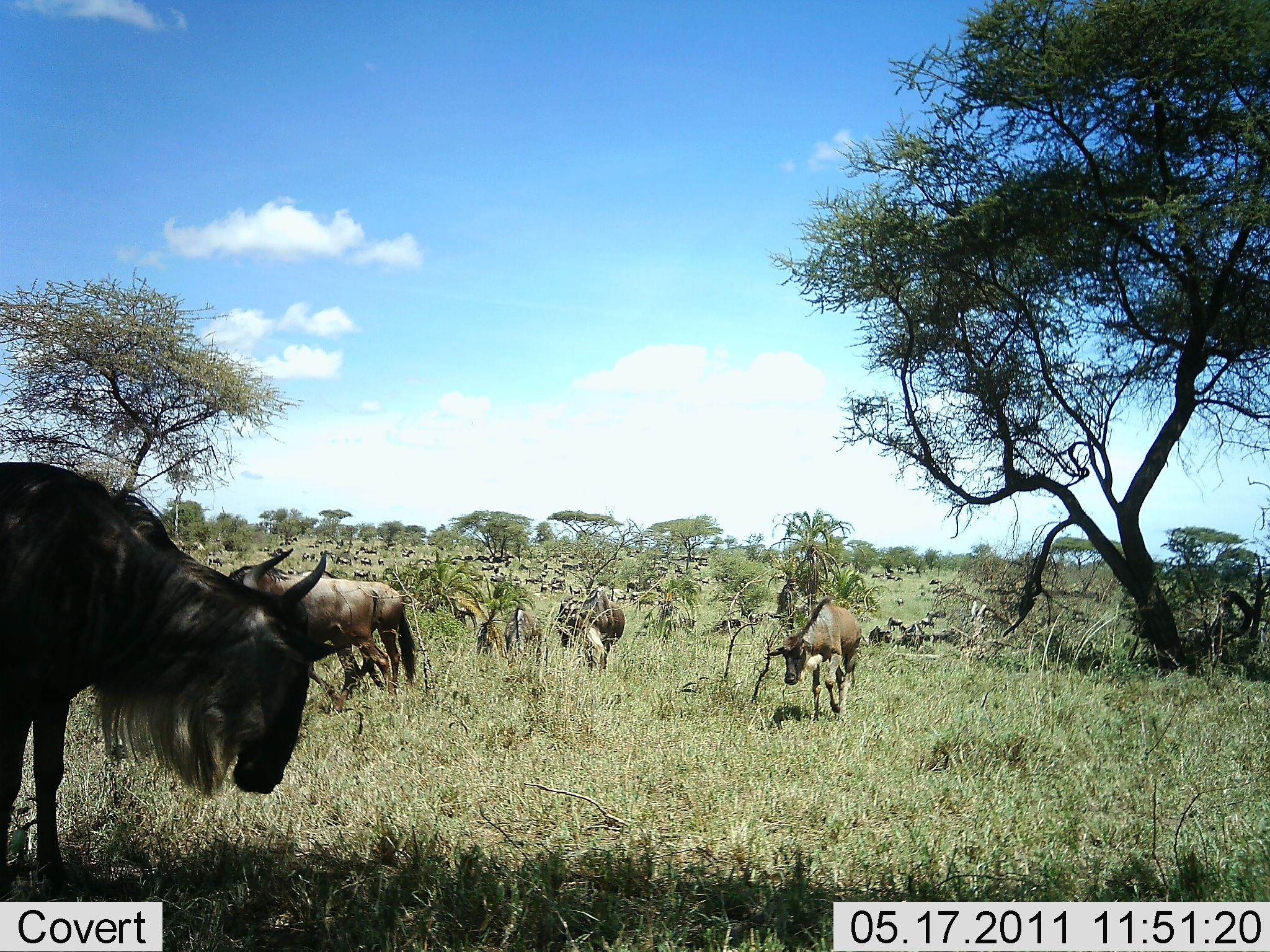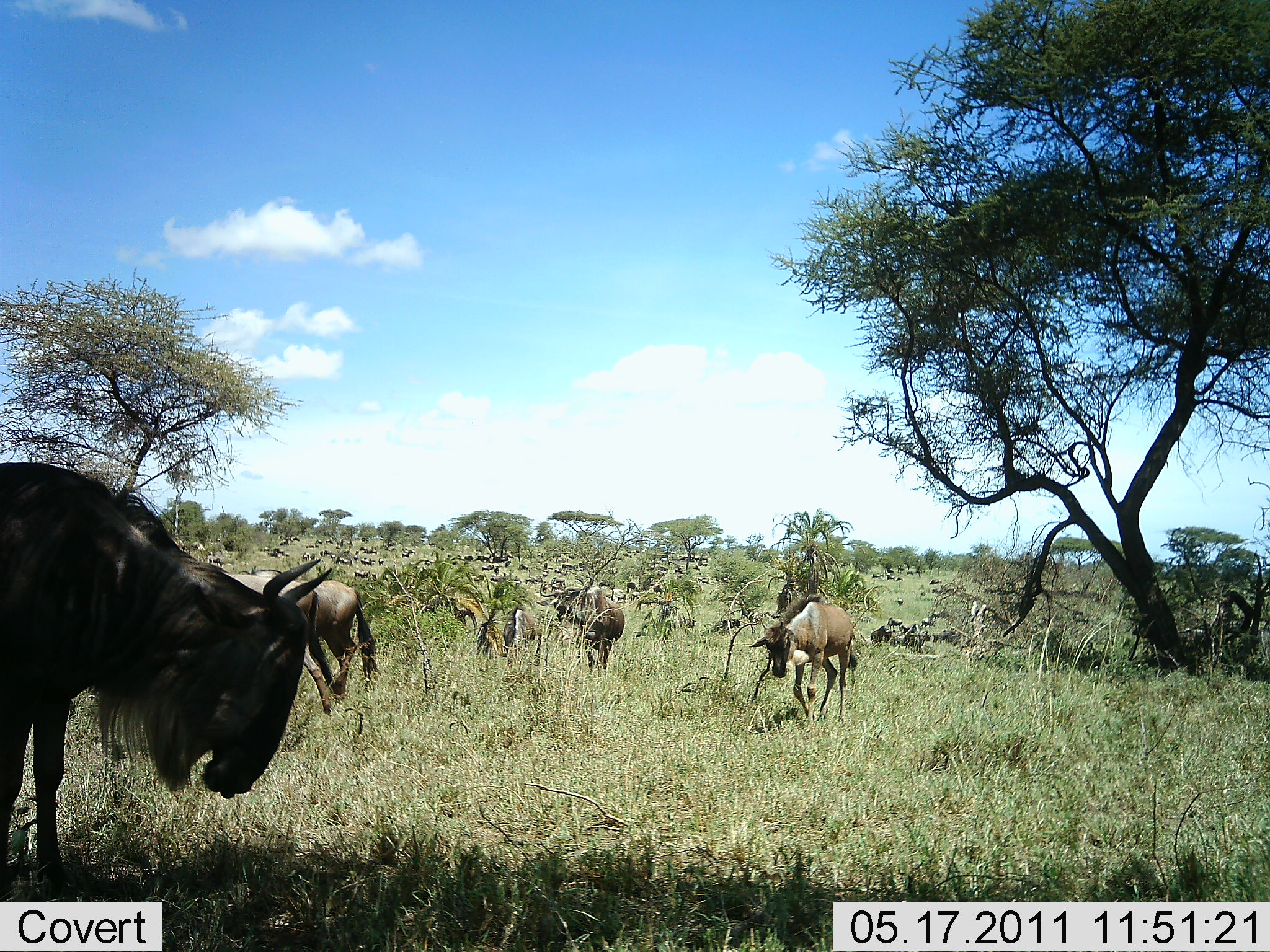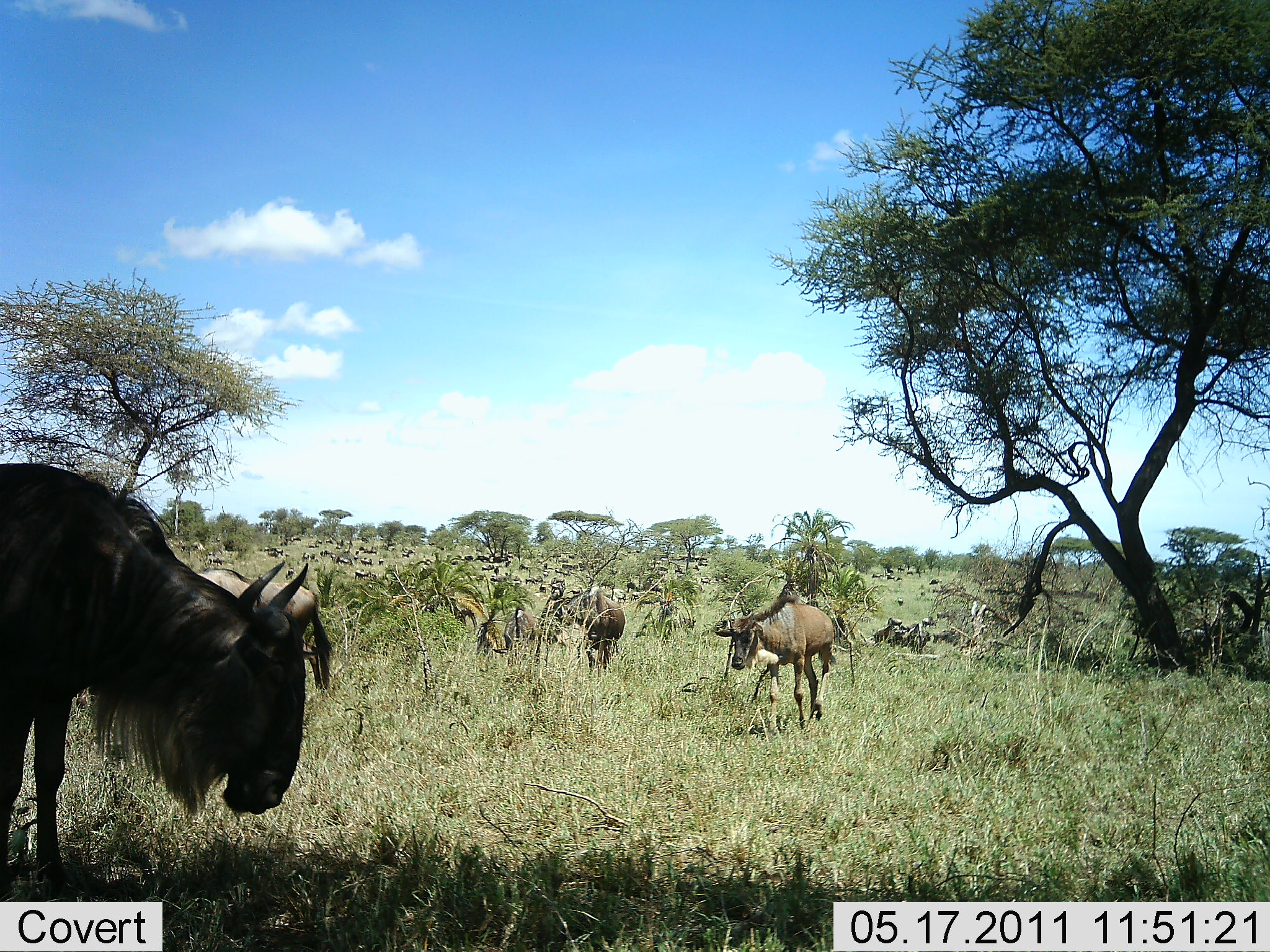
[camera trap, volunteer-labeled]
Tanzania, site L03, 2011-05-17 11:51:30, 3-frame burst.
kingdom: Animalia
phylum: Chordata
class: Mammalia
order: Artiodactyla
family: Bovidae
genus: Connochaetes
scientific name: Connochaetes taurinus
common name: blue wildebeest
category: wildebeest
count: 51+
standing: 67%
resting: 20%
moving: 60%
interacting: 13%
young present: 13%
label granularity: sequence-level